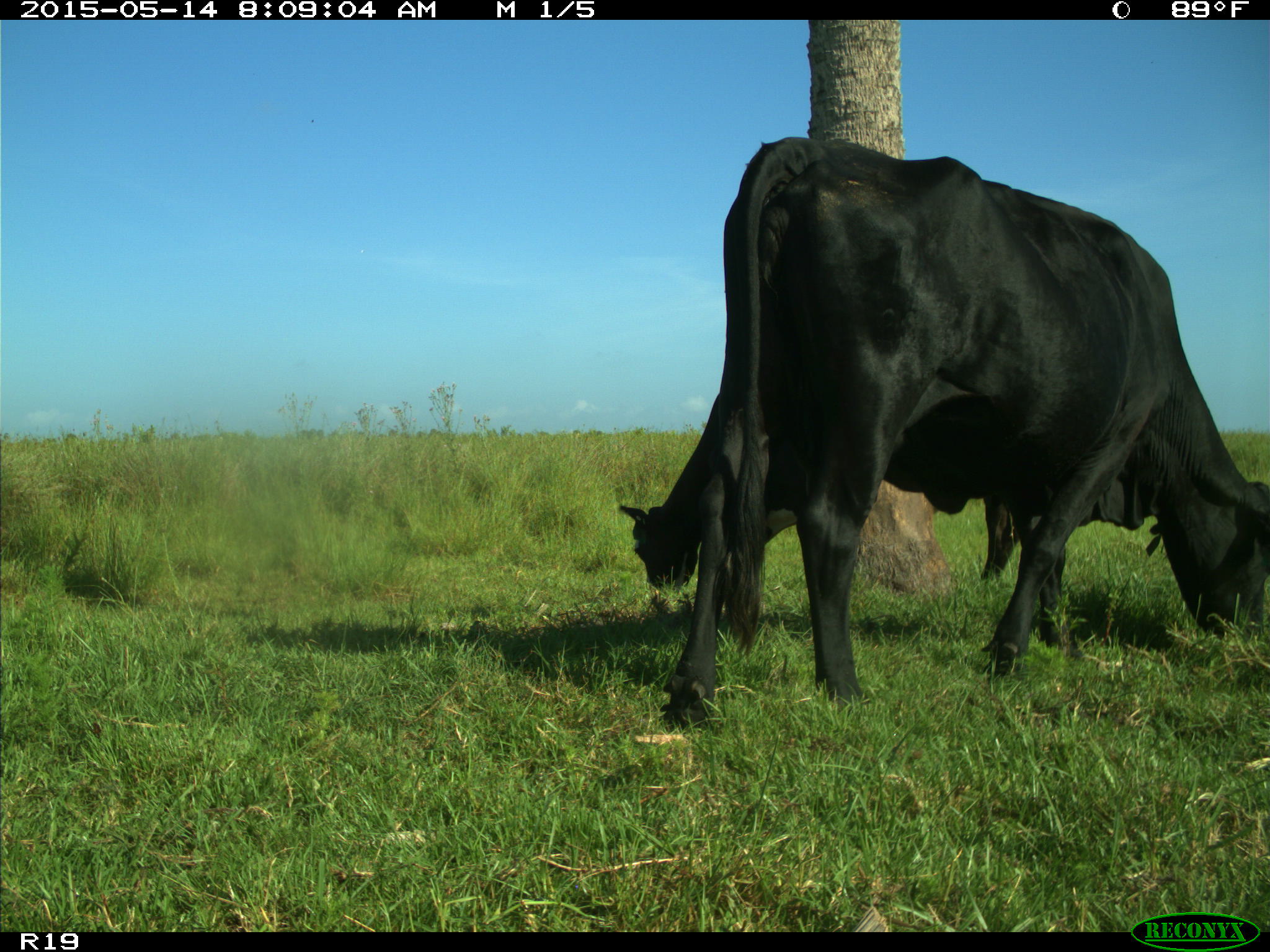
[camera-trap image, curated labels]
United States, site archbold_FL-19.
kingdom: Animalia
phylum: Chordata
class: Mammalia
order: Artiodactyla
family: Bovidae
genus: Bos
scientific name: Bos taurus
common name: domestic cow